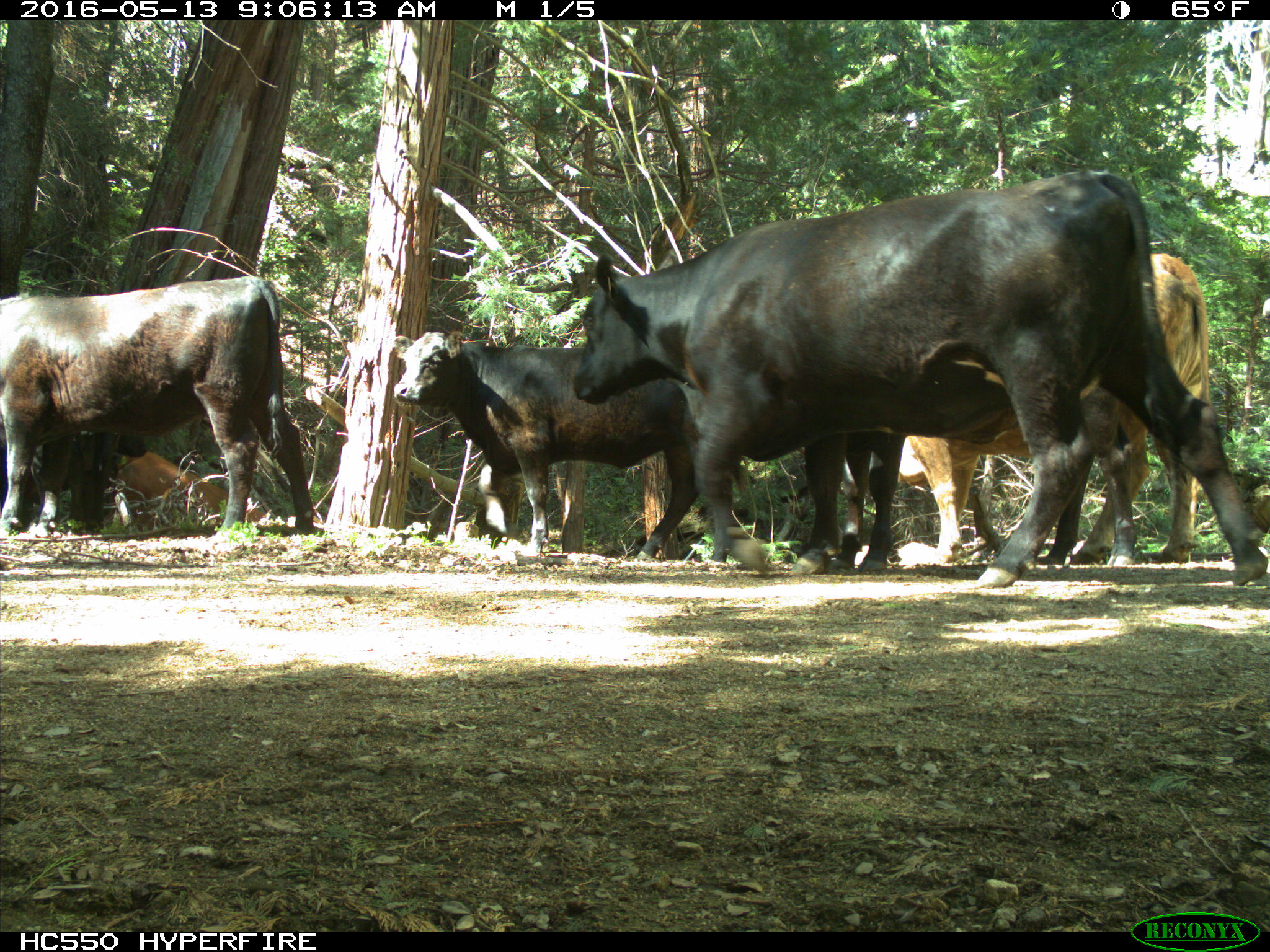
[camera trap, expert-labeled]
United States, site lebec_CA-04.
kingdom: Animalia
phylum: Chordata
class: Mammalia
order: Artiodactyla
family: Bovidae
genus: Bos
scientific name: Bos taurus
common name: domestic cow